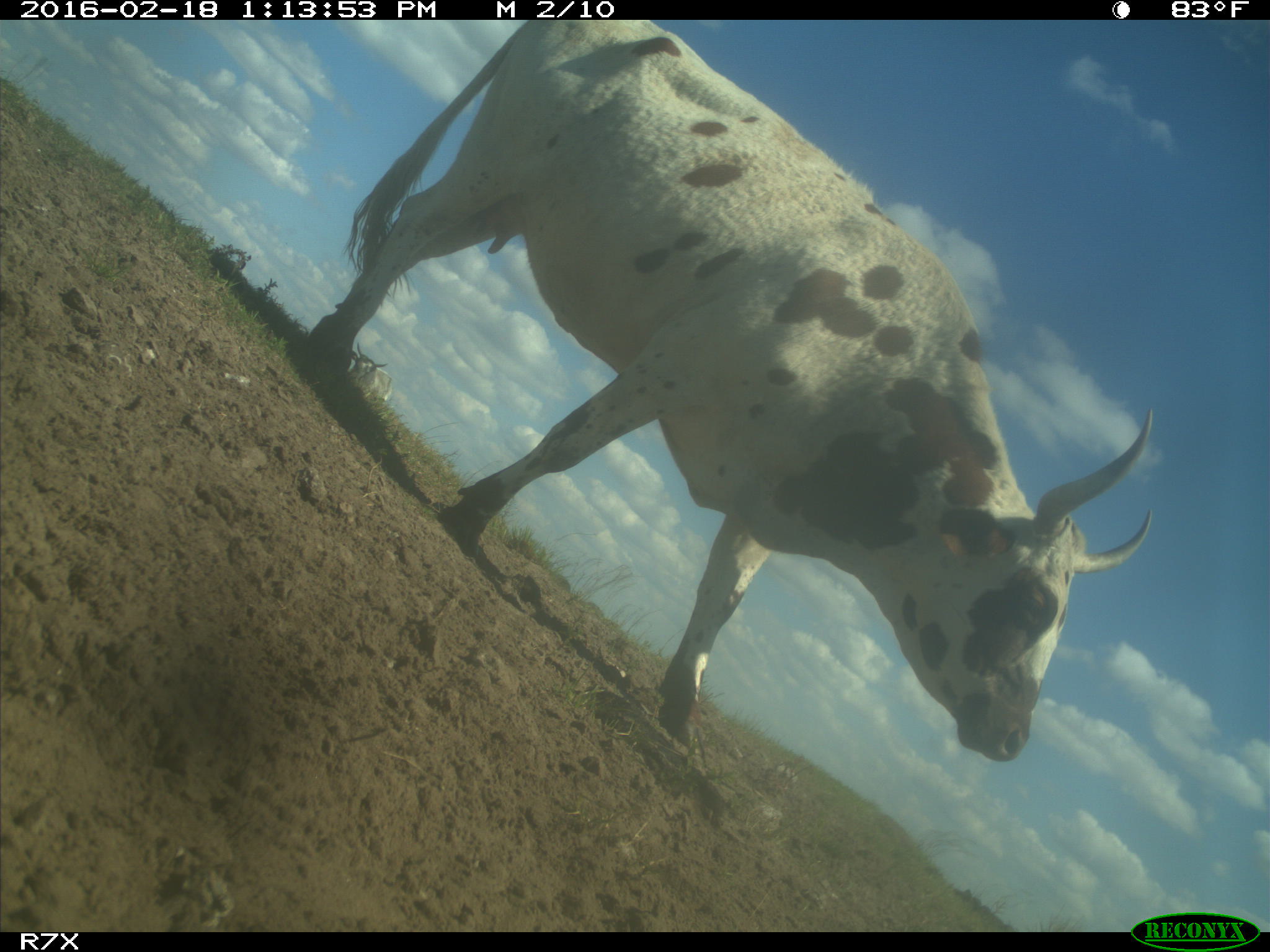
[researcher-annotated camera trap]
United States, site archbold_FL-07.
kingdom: Animalia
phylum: Chordata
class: Mammalia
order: Artiodactyla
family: Bovidae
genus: Bos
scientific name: Bos taurus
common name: domestic cow